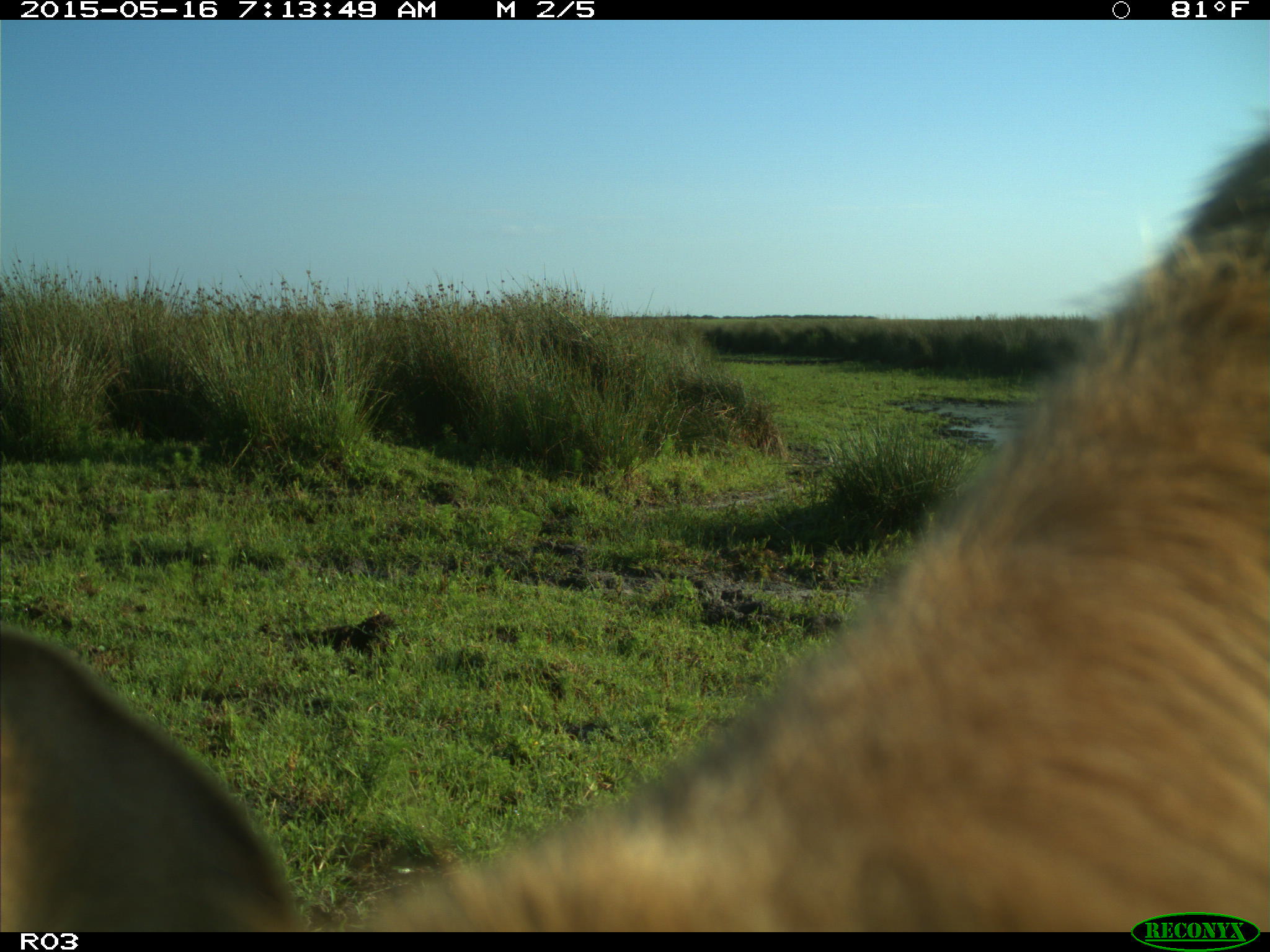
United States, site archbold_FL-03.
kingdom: Animalia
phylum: Chordata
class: Mammalia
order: Artiodactyla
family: Bovidae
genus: Bos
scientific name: Bos taurus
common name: domestic cow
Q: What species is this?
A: Bos taurus (domestic cow).